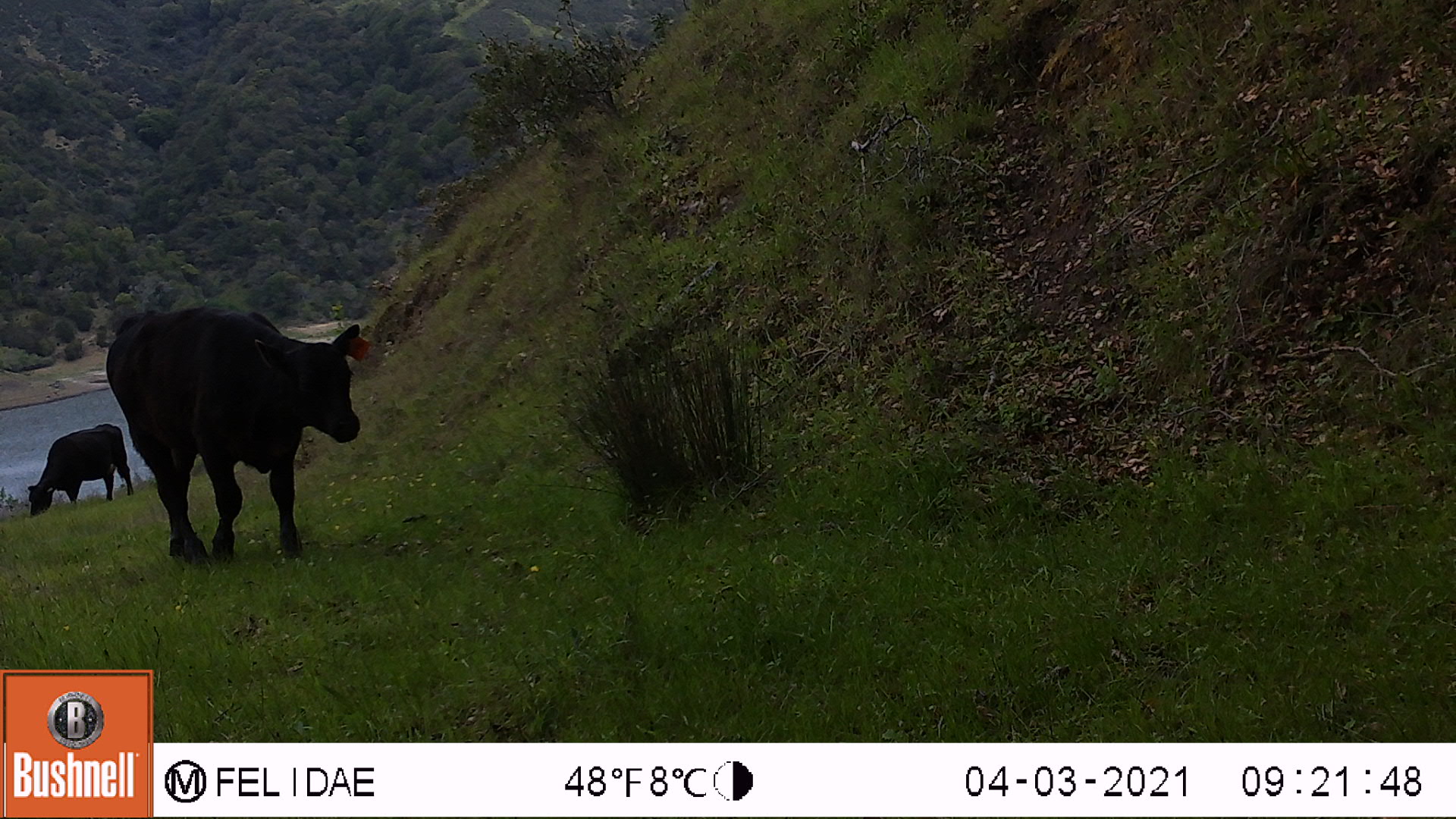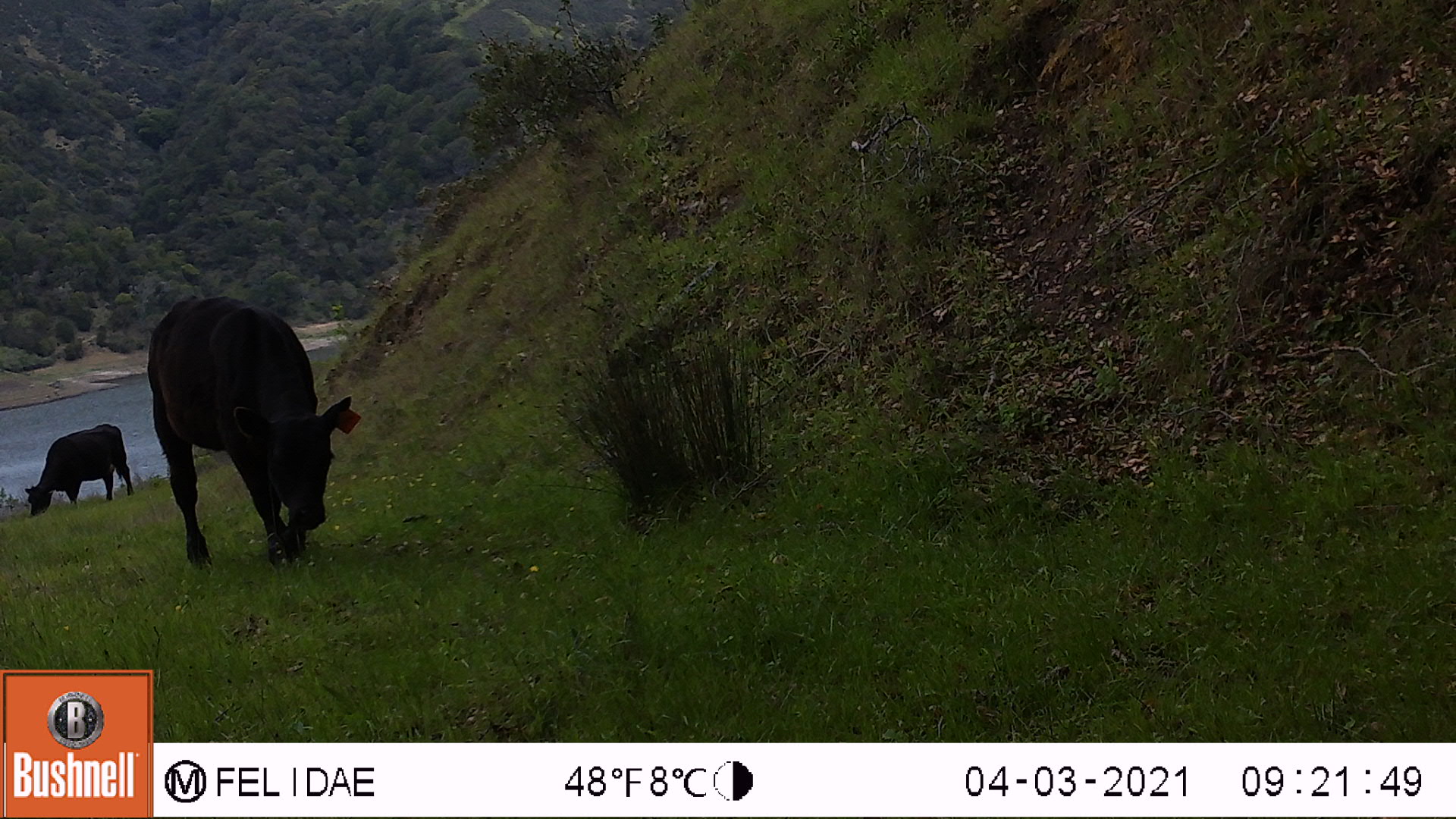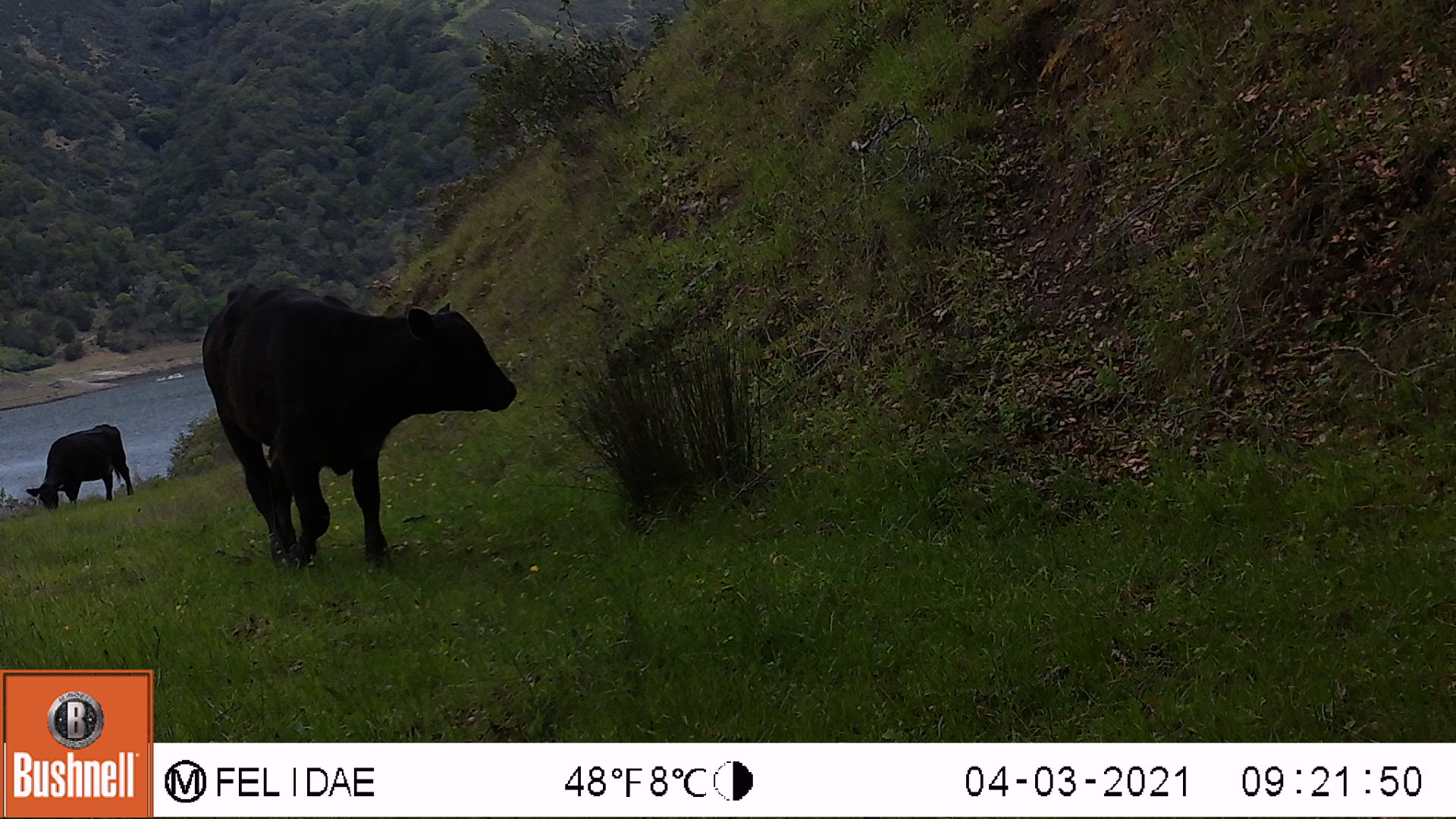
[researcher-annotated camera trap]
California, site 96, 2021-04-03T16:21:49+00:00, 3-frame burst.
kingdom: Animalia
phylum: Chordata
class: Mammalia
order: Artiodactyla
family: Bovidae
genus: Bos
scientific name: Bos taurus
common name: domestic cattle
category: cattle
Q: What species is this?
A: Cattle (domestic cattle) (Bos taurus).